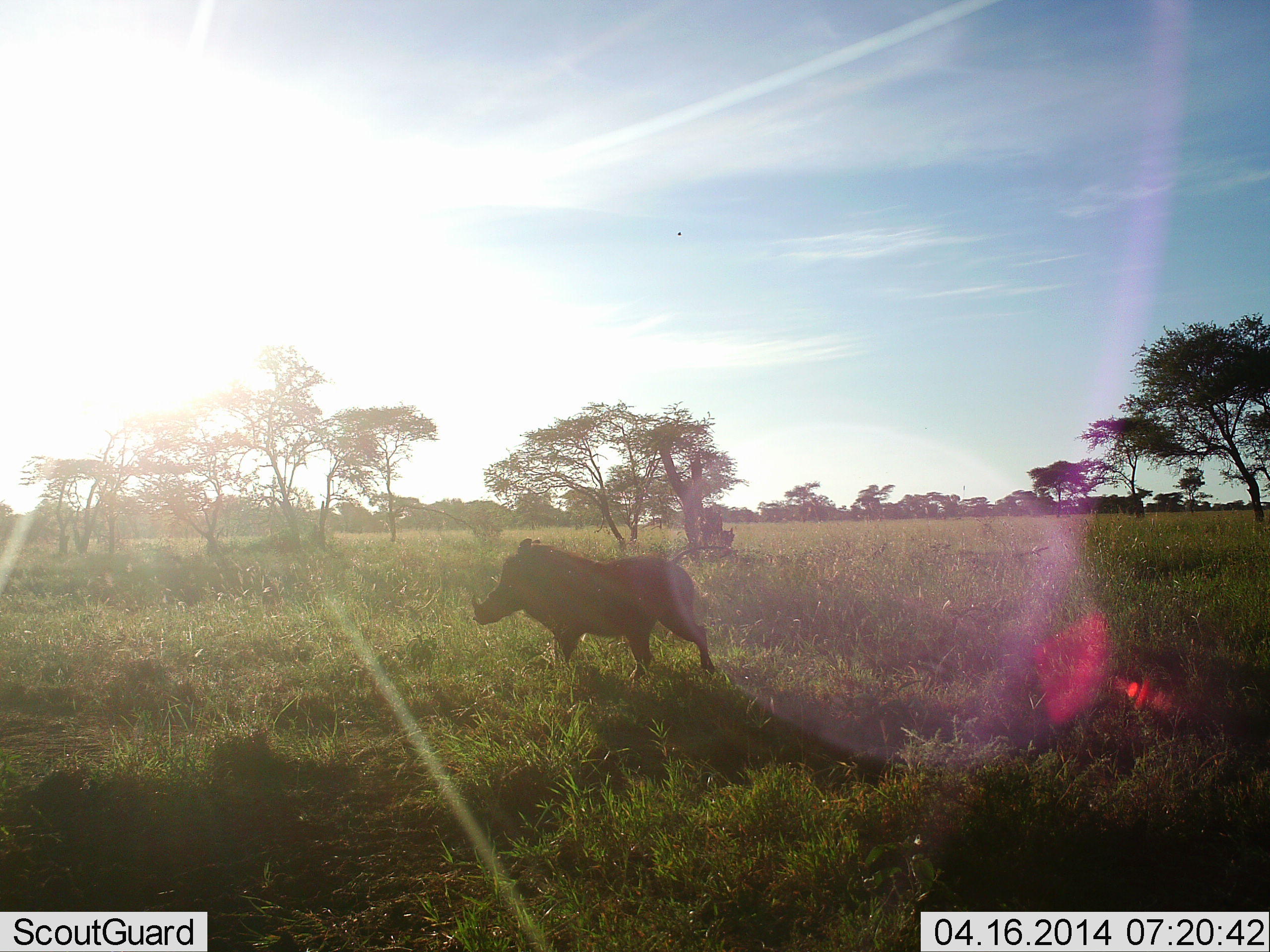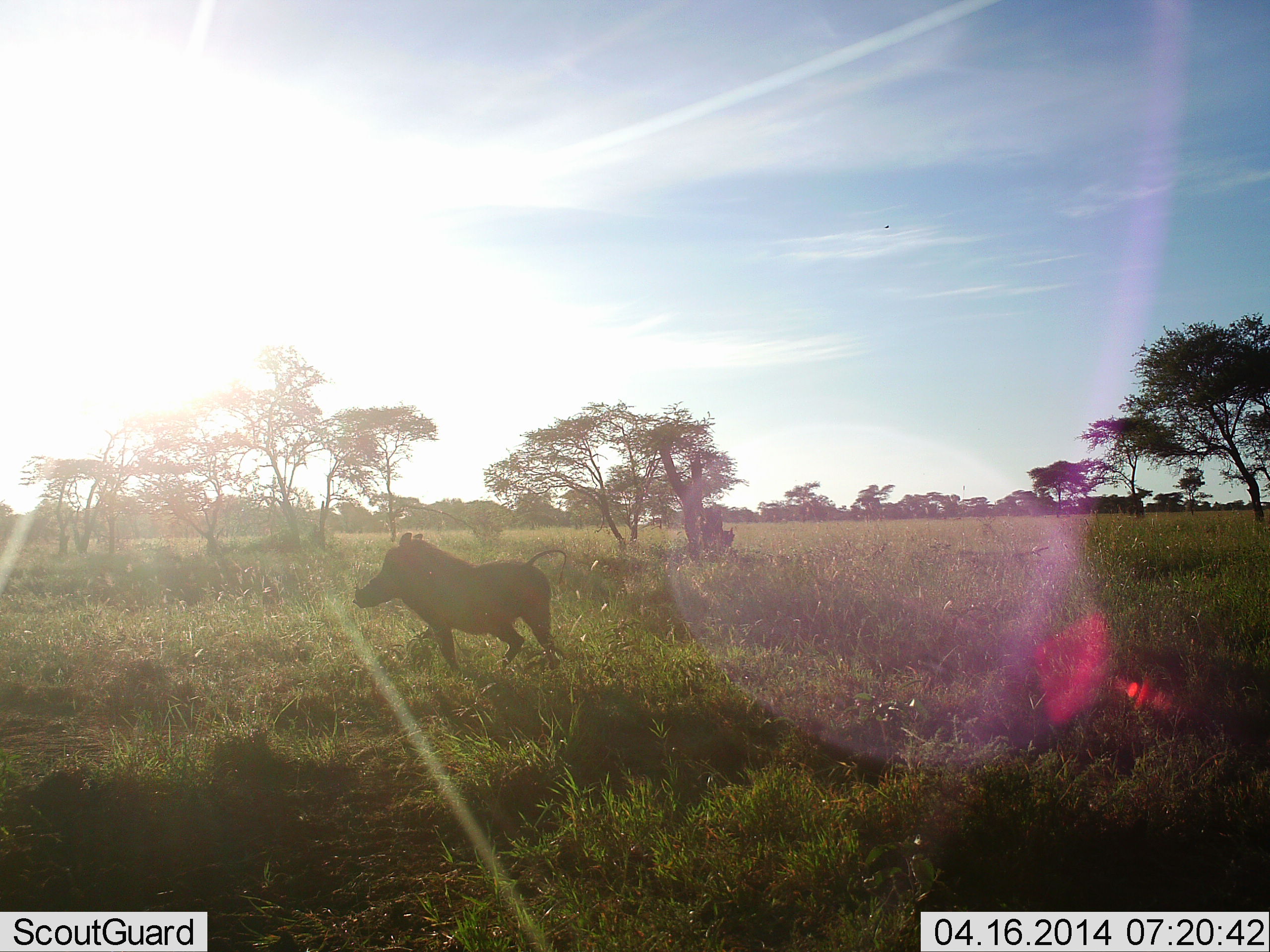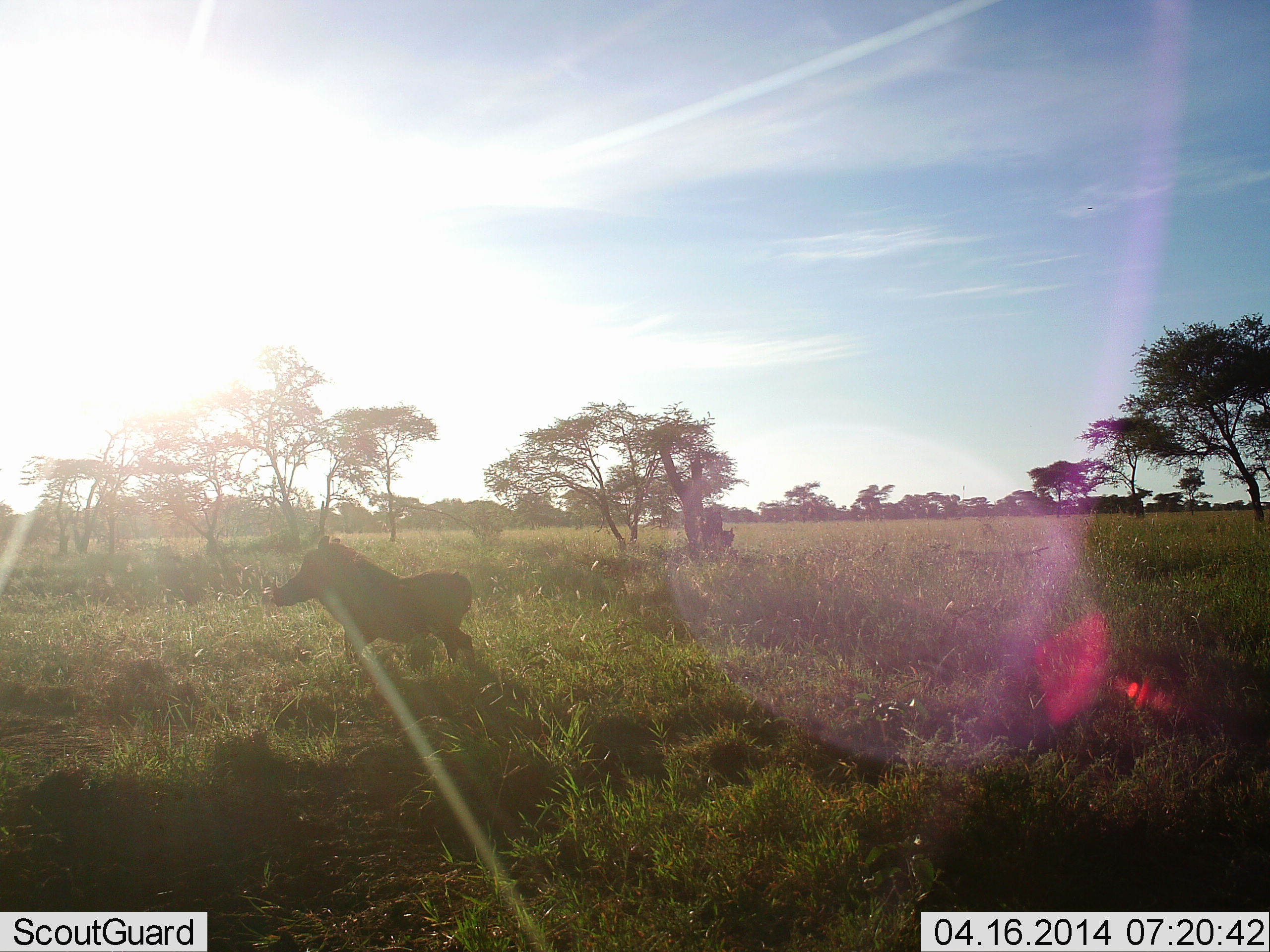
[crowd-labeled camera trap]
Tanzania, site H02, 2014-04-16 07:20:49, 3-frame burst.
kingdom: Animalia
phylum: Chordata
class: Mammalia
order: Artiodactyla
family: Suidae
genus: Phacochoerus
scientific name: Phacochoerus africanus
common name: warthog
Warthog (Phacochoerus africanus), count 1. Behavior (volunteer vote fractions): standing 9%, resting 0%, moving 97%, interacting 0%. Young present (vote fraction): 0%. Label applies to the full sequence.